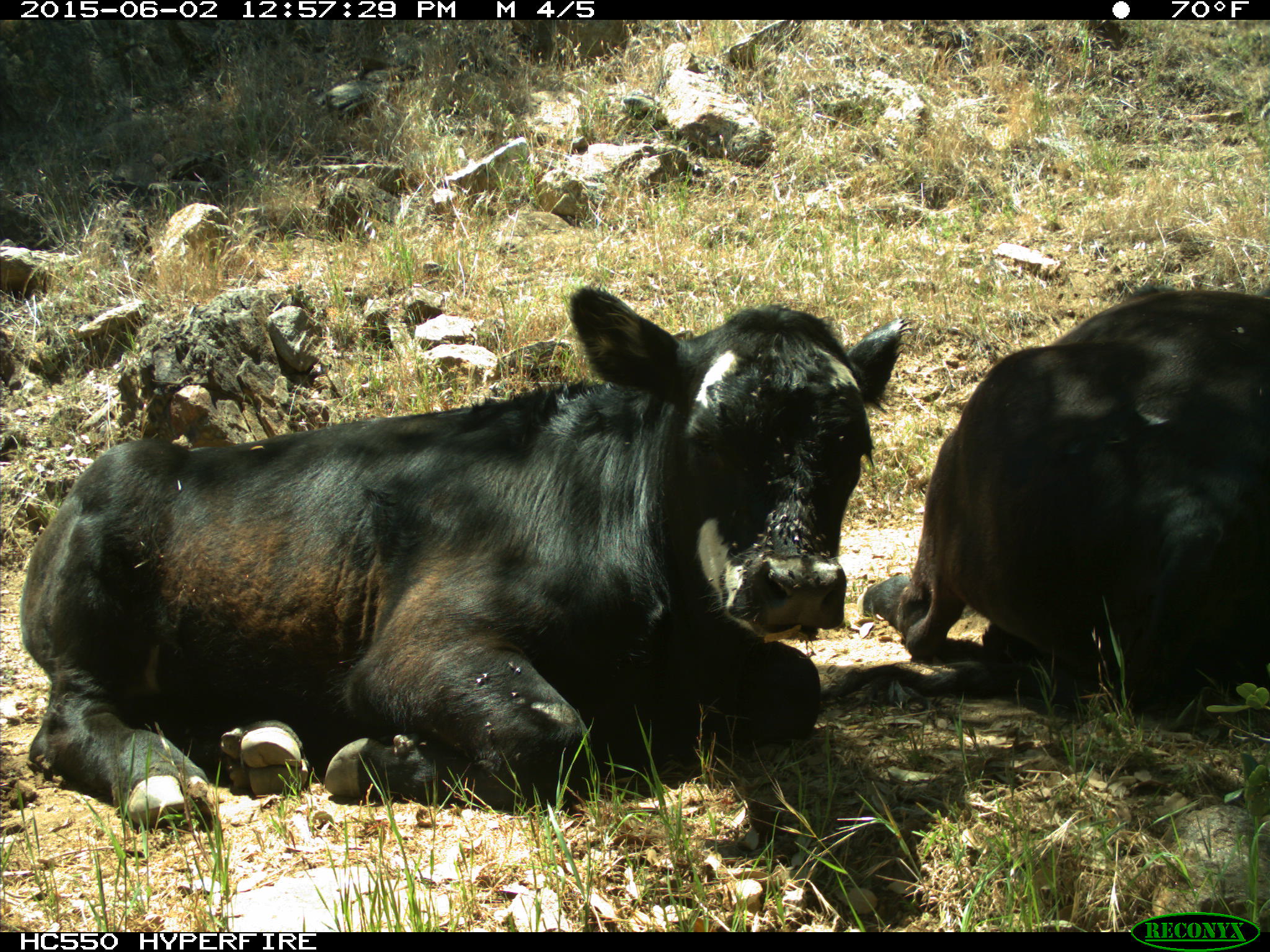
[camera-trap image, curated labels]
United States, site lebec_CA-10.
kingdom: Animalia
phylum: Chordata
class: Mammalia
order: Artiodactyla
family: Bovidae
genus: Bos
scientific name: Bos taurus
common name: domestic cow